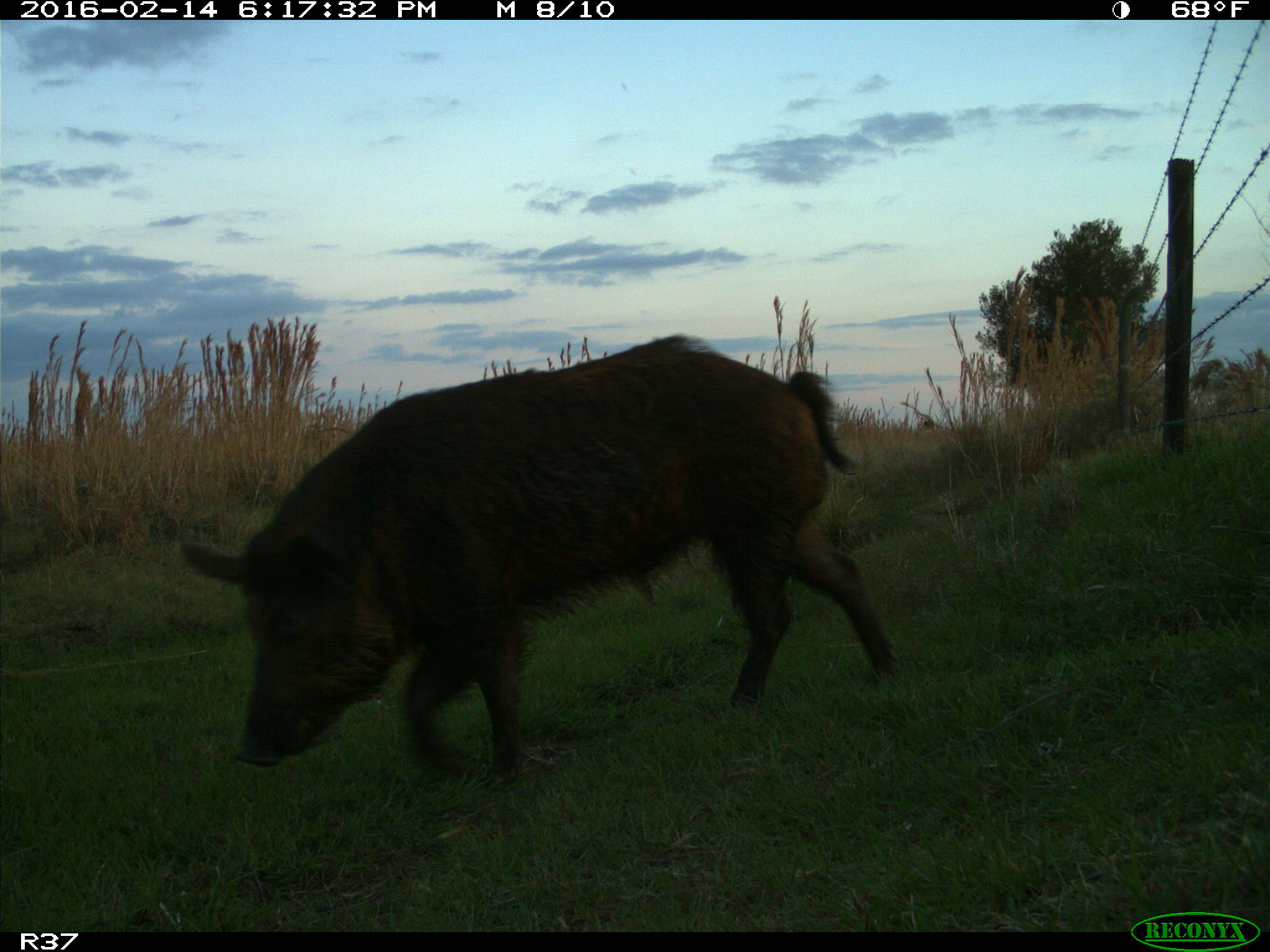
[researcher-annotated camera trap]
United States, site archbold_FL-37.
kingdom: Animalia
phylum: Chordata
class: Mammalia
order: Artiodactyla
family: Suidae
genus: Sus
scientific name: Sus scrofa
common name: wild boar